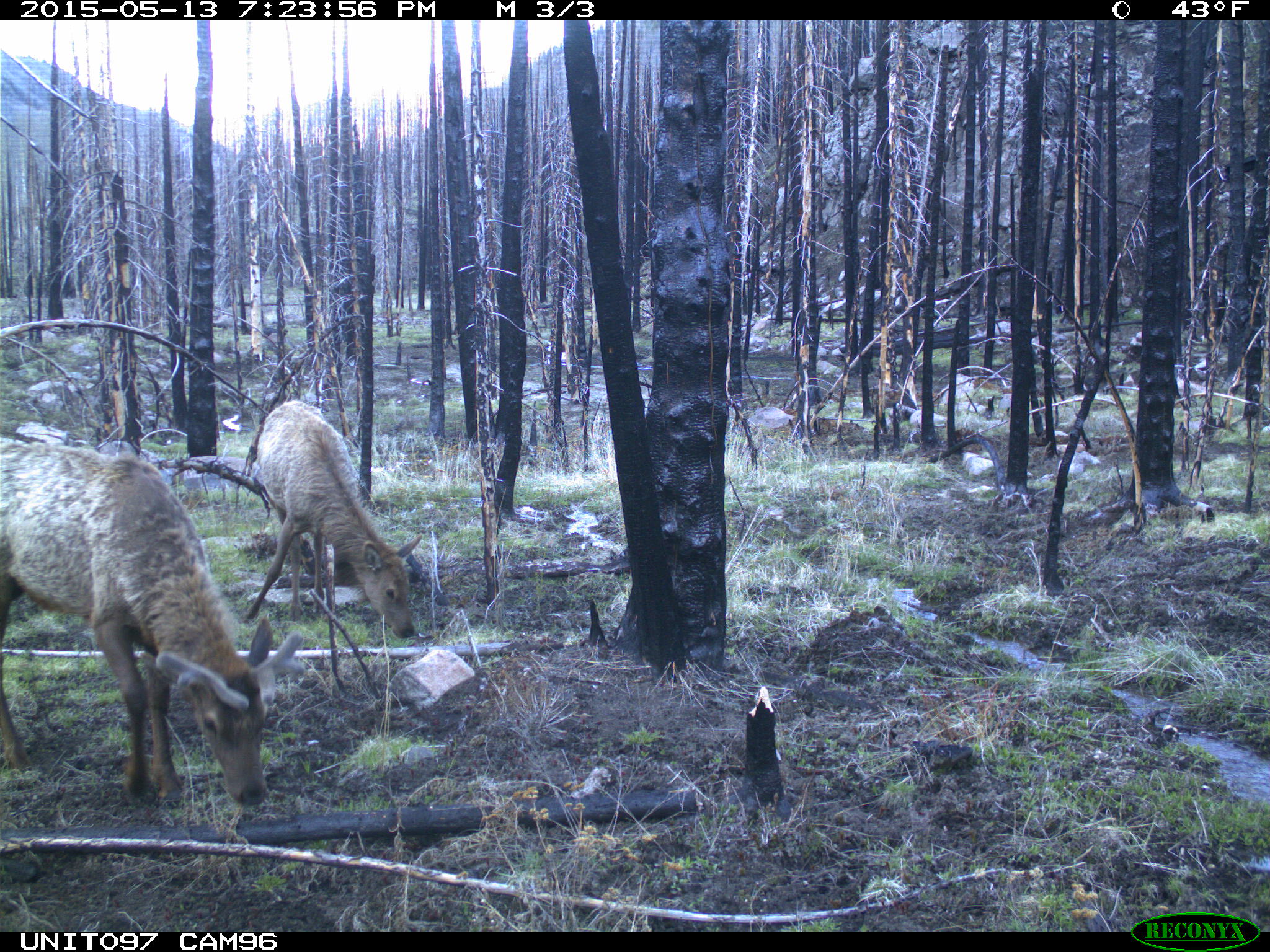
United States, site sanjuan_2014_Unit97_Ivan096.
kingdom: Animalia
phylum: Chordata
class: Mammalia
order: Artiodactyla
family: Cervidae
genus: Cervus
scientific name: Cervus elaphus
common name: red deer